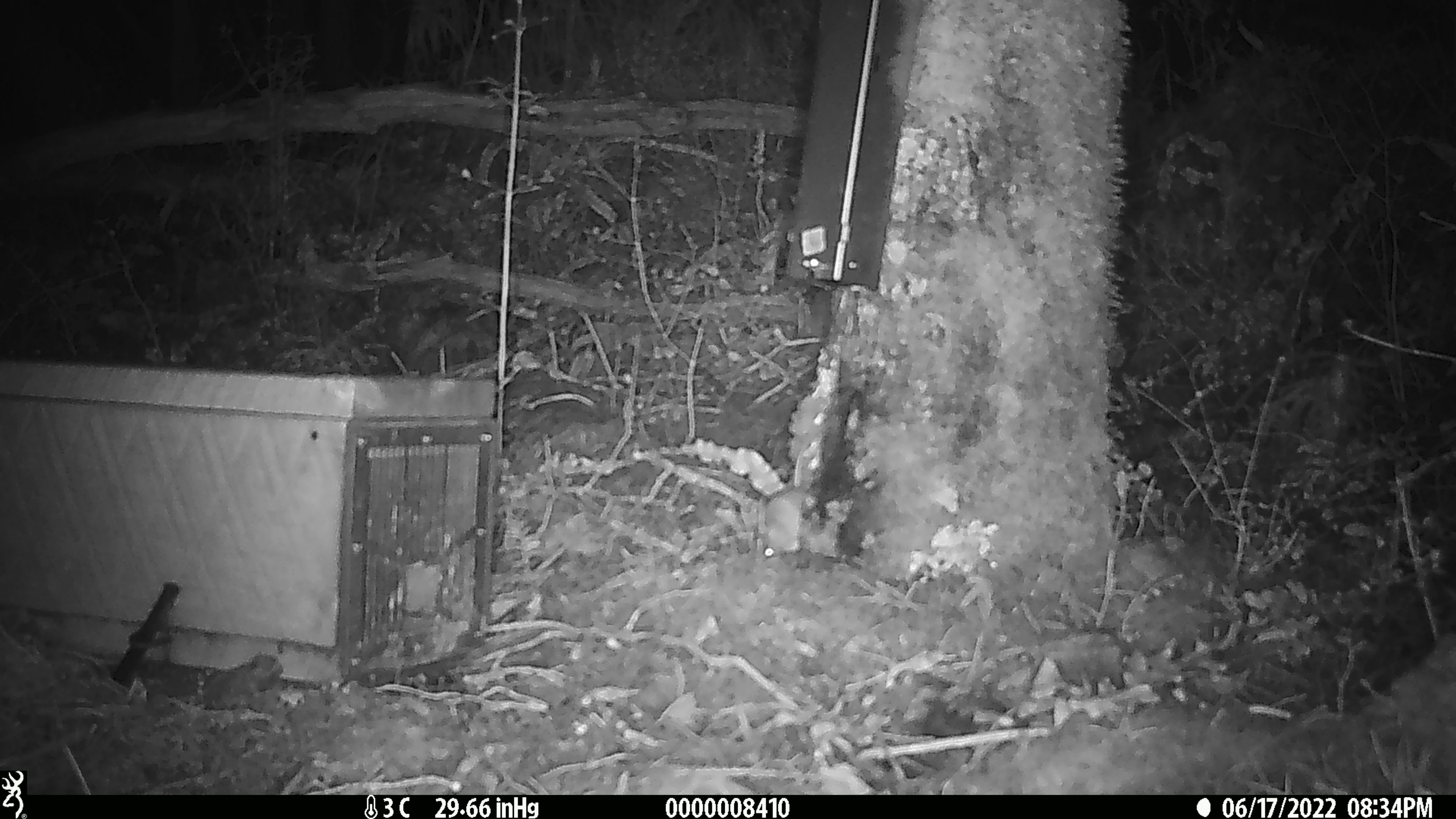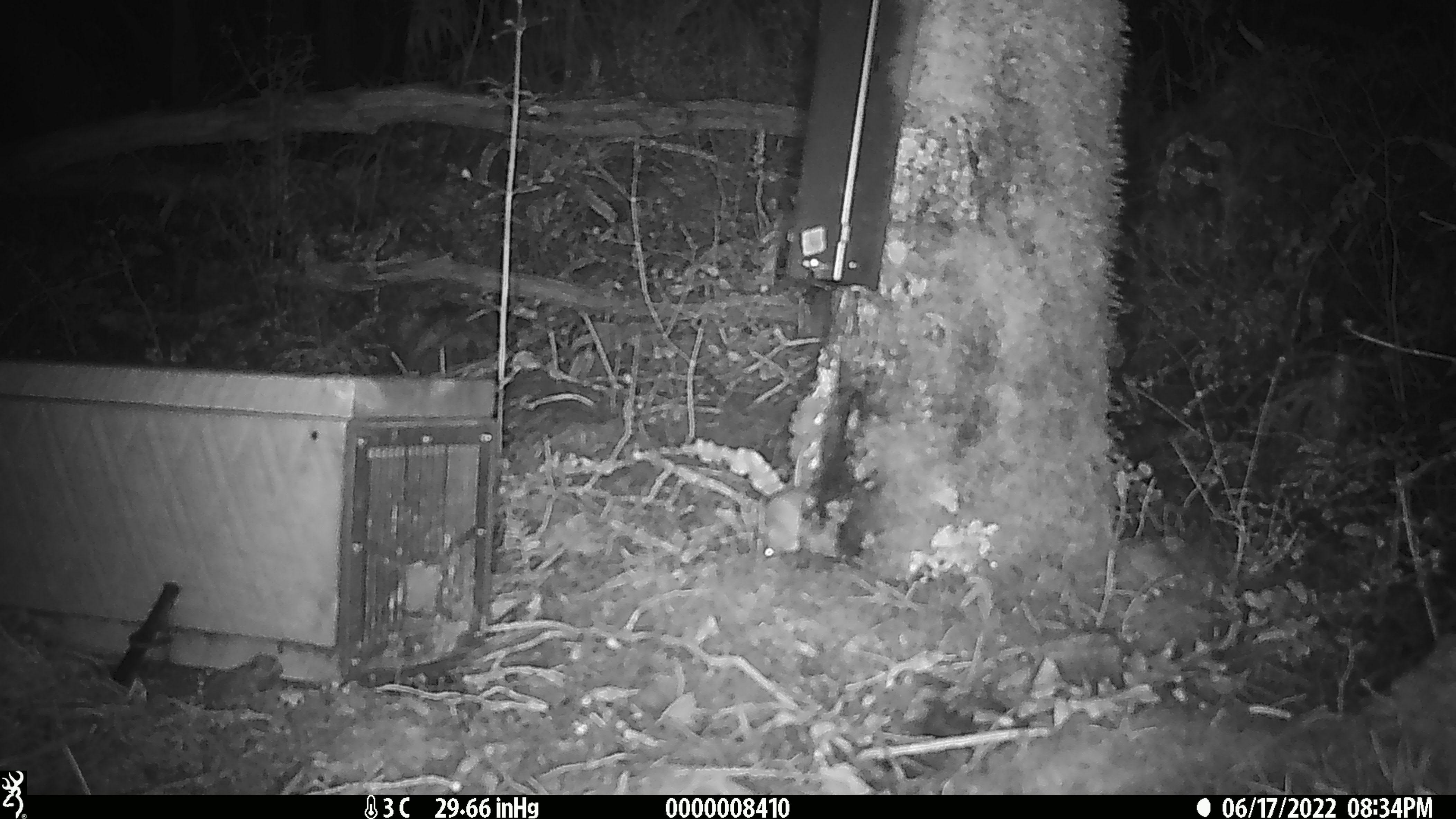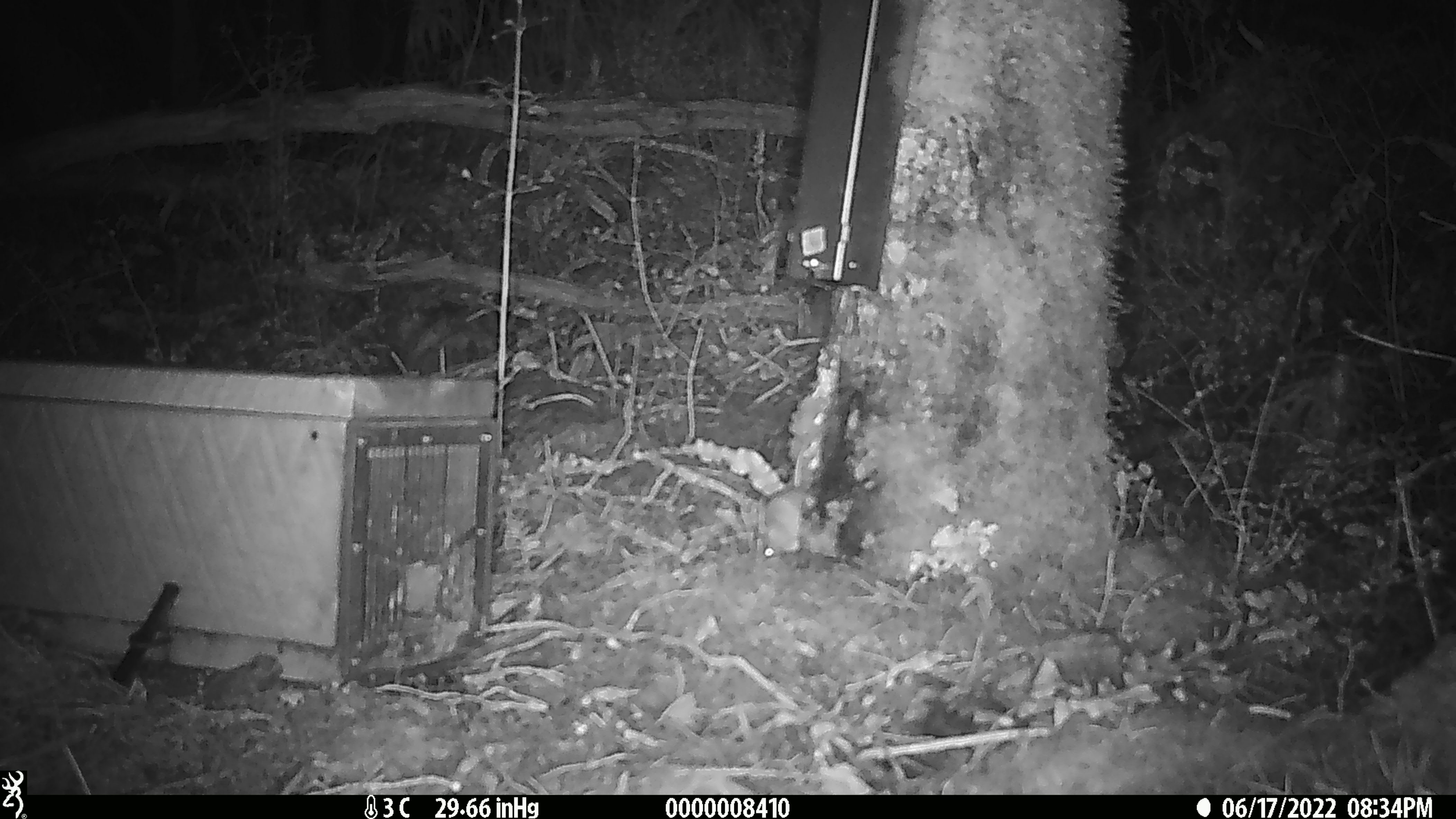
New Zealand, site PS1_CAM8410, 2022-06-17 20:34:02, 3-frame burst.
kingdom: Animalia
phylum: Chordata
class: Mammalia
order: Rodentia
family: Muridae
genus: Mus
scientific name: Mus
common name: mouse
Mouse (Mus).